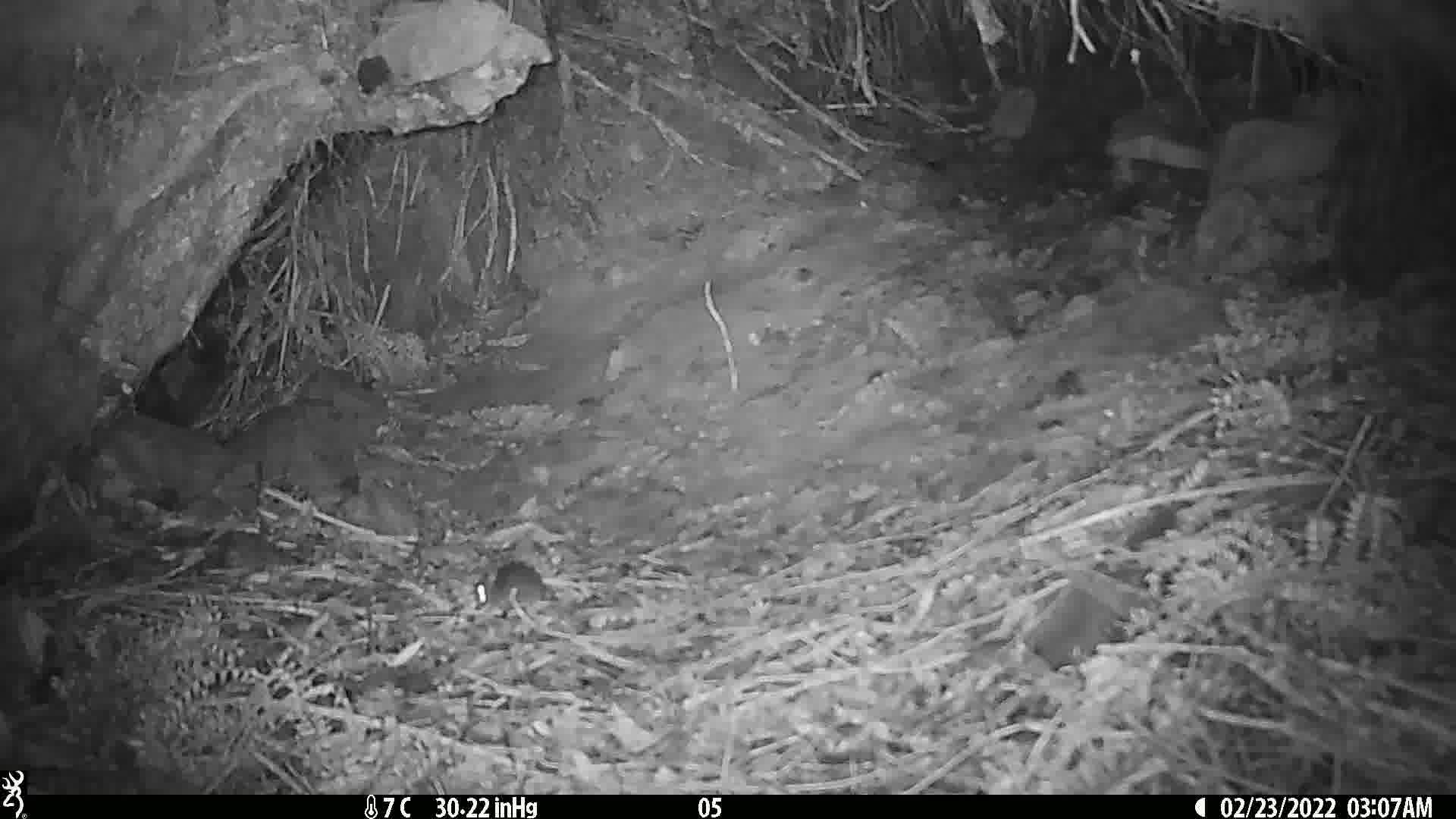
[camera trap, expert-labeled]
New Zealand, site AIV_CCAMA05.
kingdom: Animalia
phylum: Chordata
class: Mammalia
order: Rodentia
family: Muridae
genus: Mus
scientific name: Mus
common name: mouse